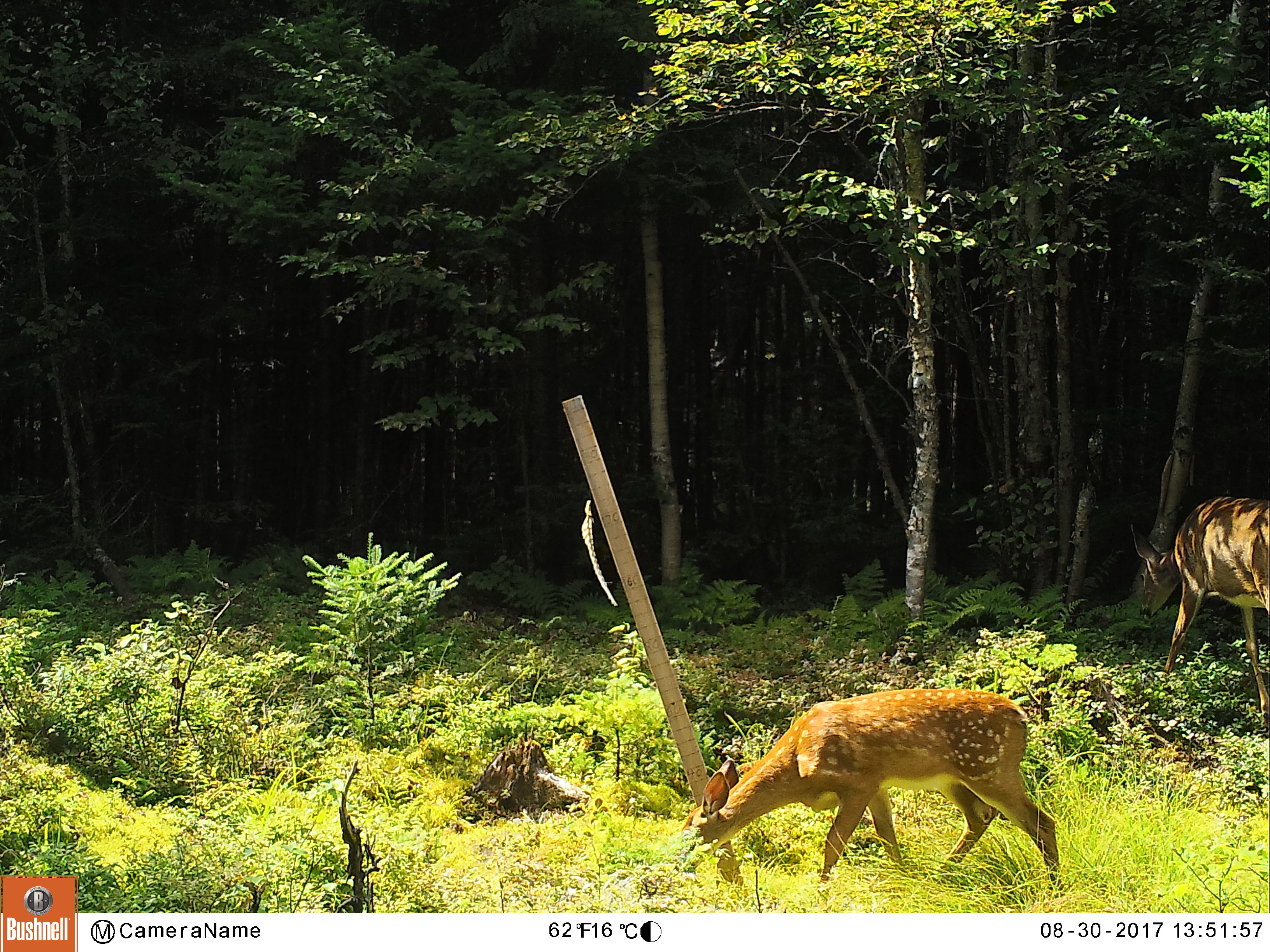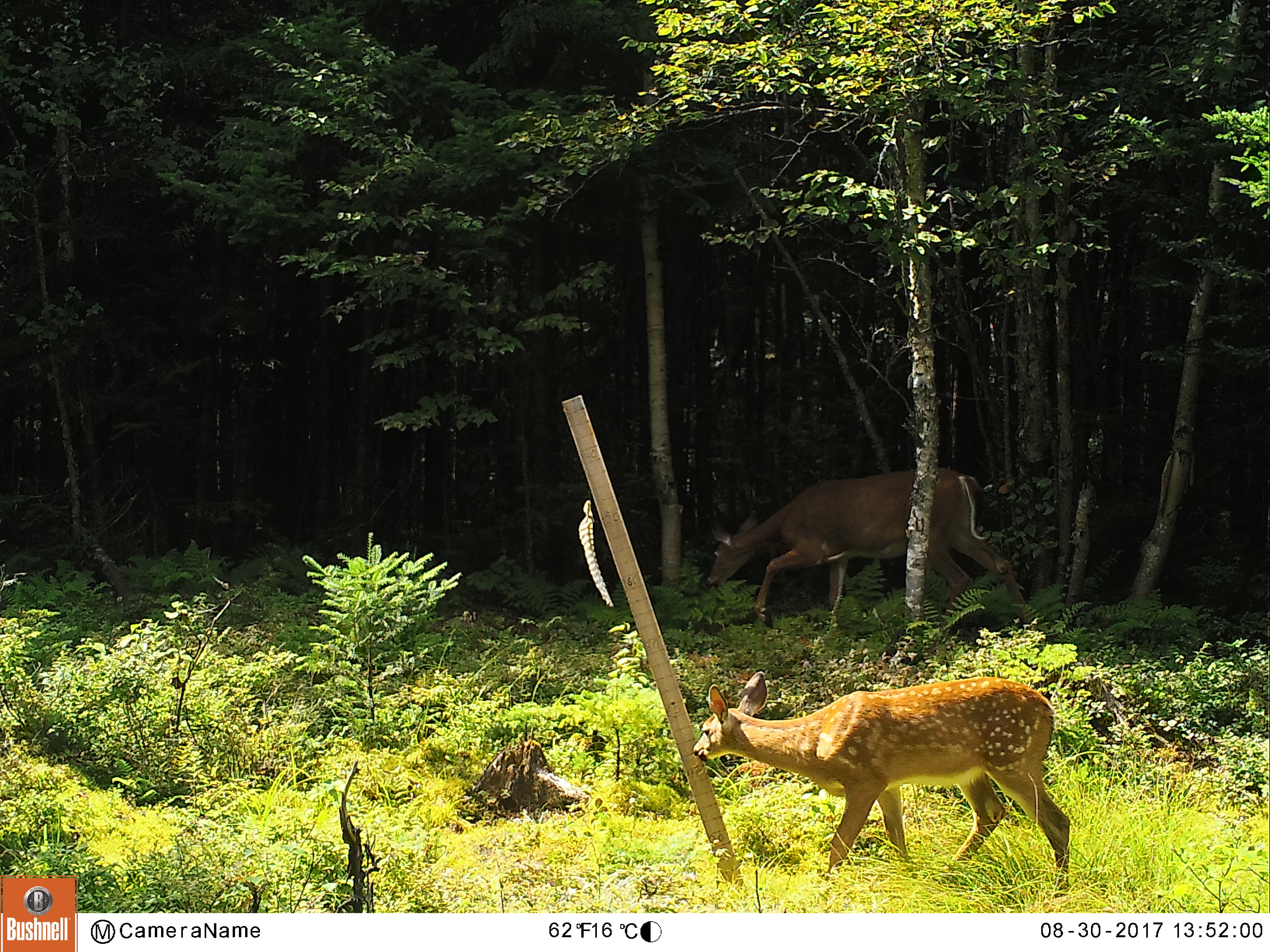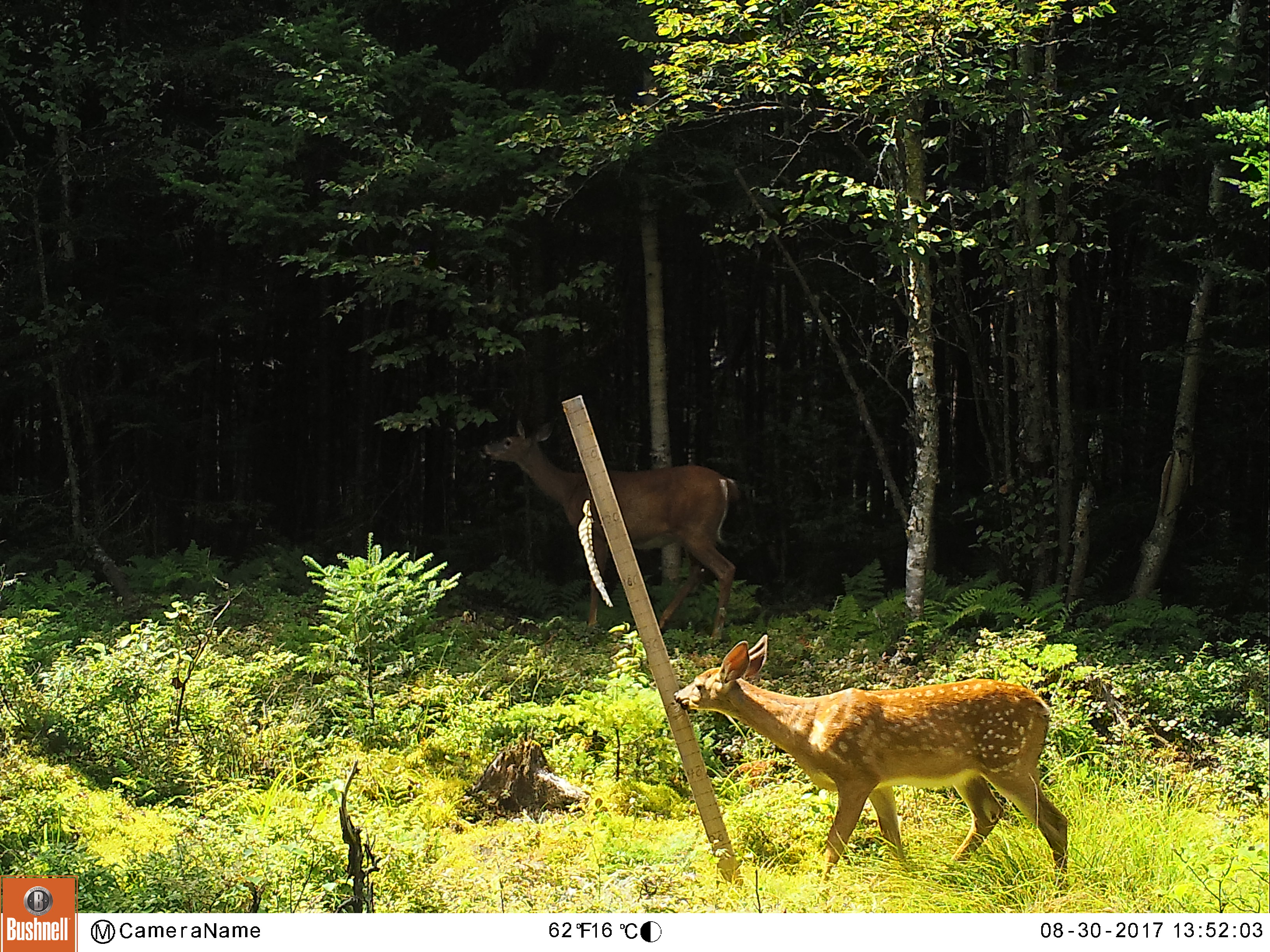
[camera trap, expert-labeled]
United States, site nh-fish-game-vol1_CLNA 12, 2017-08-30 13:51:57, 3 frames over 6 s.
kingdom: Animalia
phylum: Chordata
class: Mammalia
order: Artiodactyla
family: Cervidae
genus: Odocoileus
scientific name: Odocoileus virginianus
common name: white-tailed deer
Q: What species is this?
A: White-tailed deer (Odocoileus virginianus).